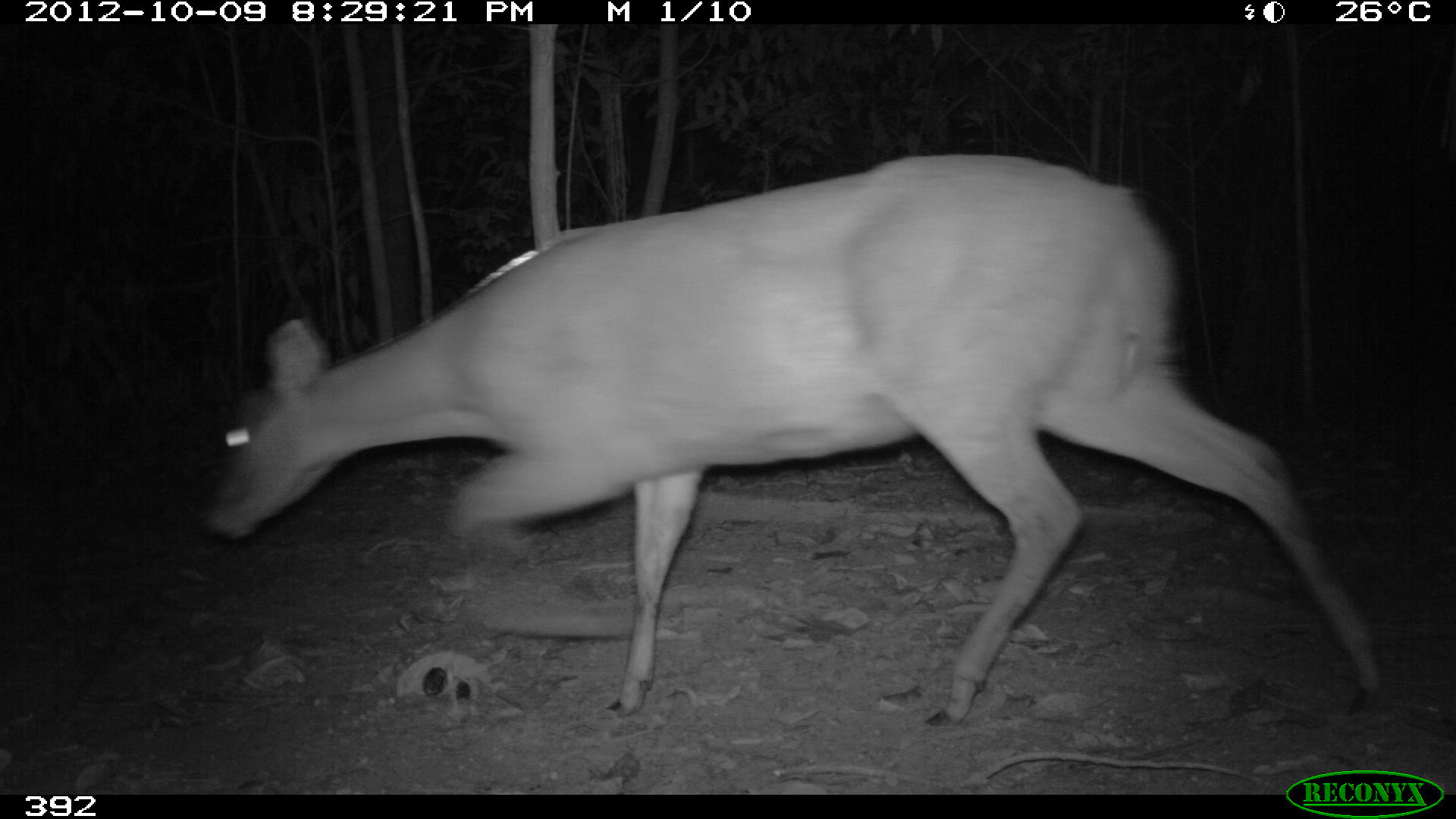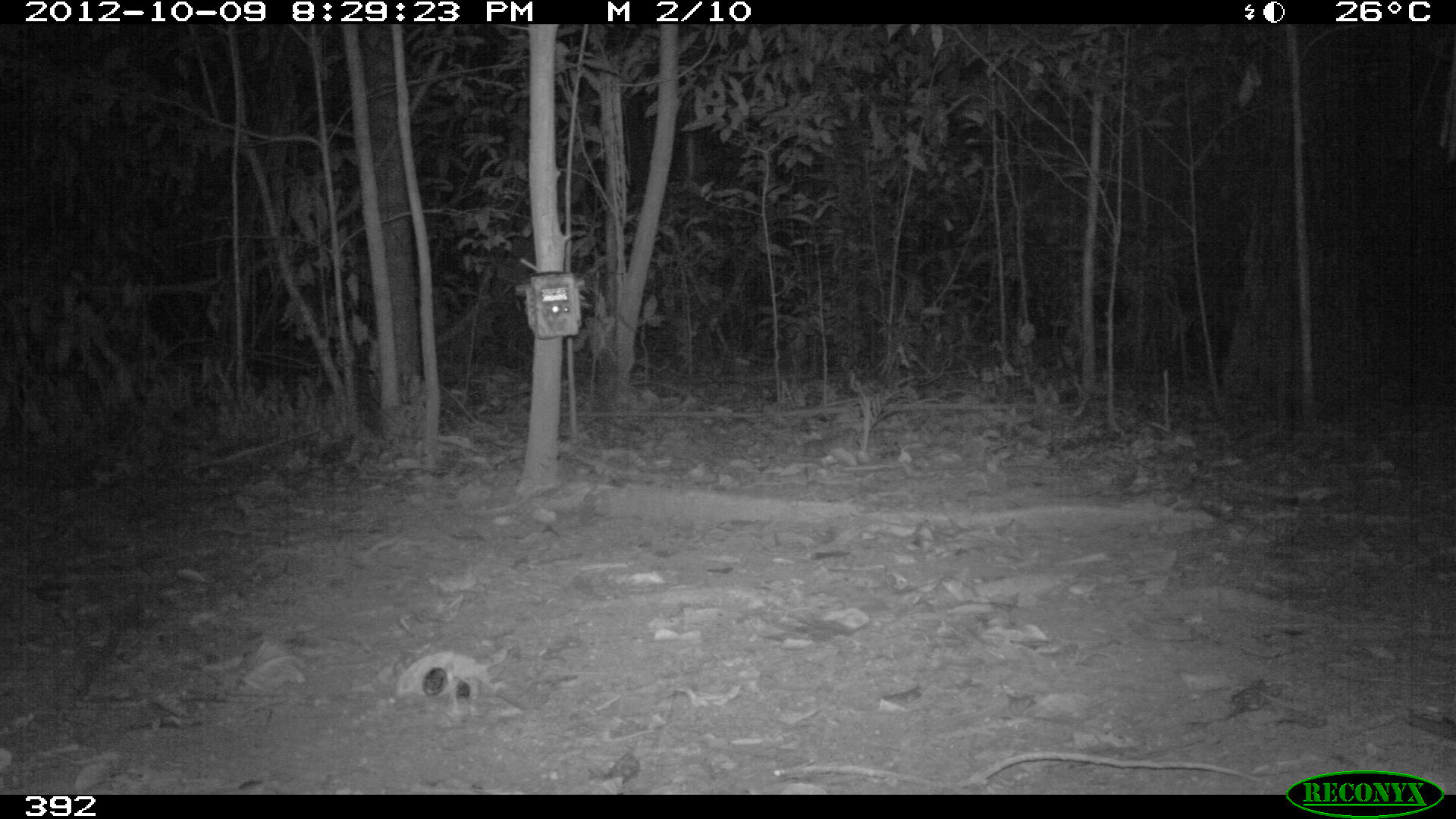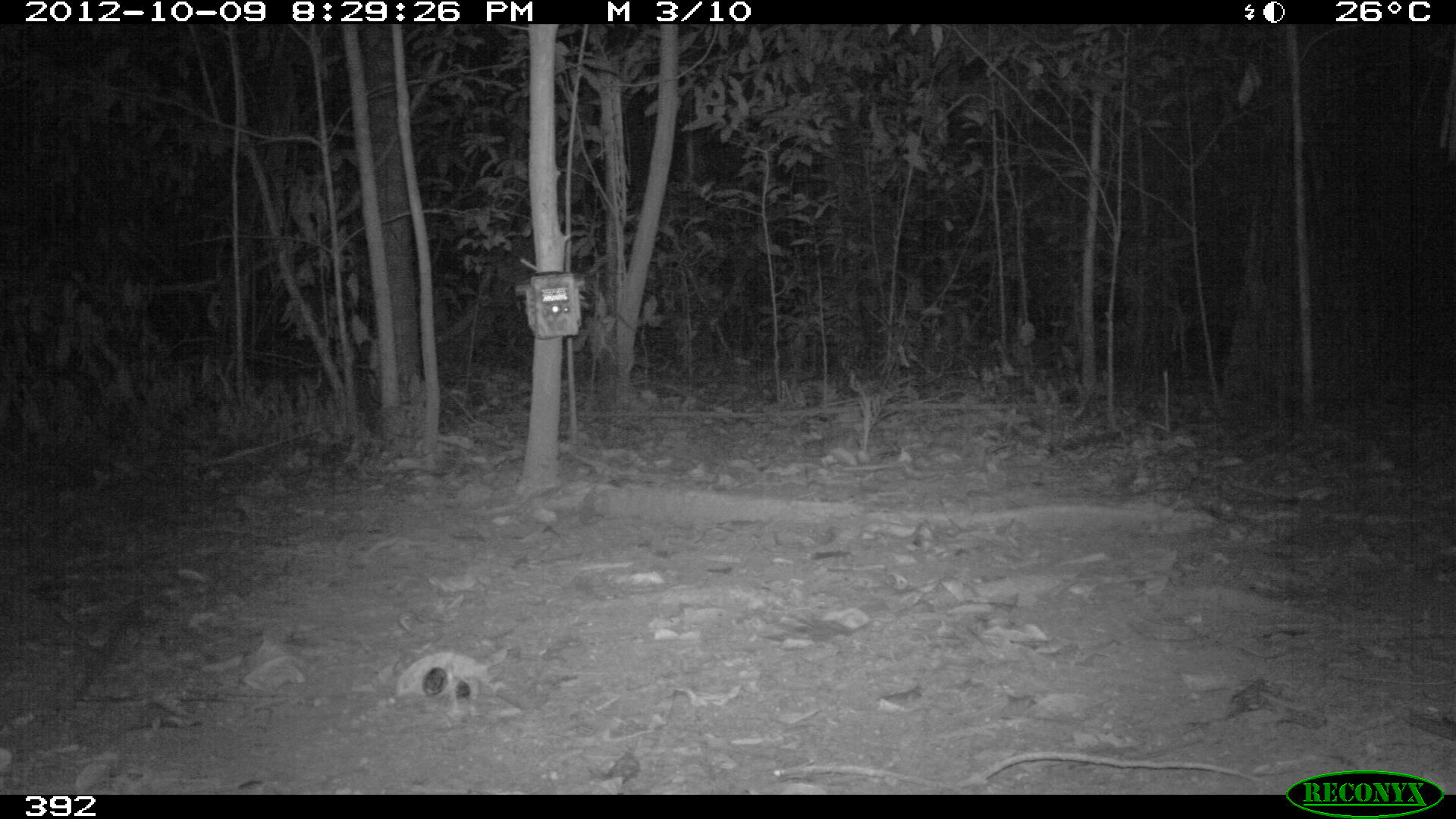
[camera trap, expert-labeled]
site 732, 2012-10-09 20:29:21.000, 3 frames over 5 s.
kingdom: Animalia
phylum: Chordata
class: Mammalia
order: Artiodactyla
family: Cervidae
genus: Mazama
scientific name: Mazama americana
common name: red brocket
Mazama americana (red brocket).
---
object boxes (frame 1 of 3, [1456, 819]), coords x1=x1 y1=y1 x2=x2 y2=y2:
mazama americana: x1=195 y1=154 x2=1385 y2=727